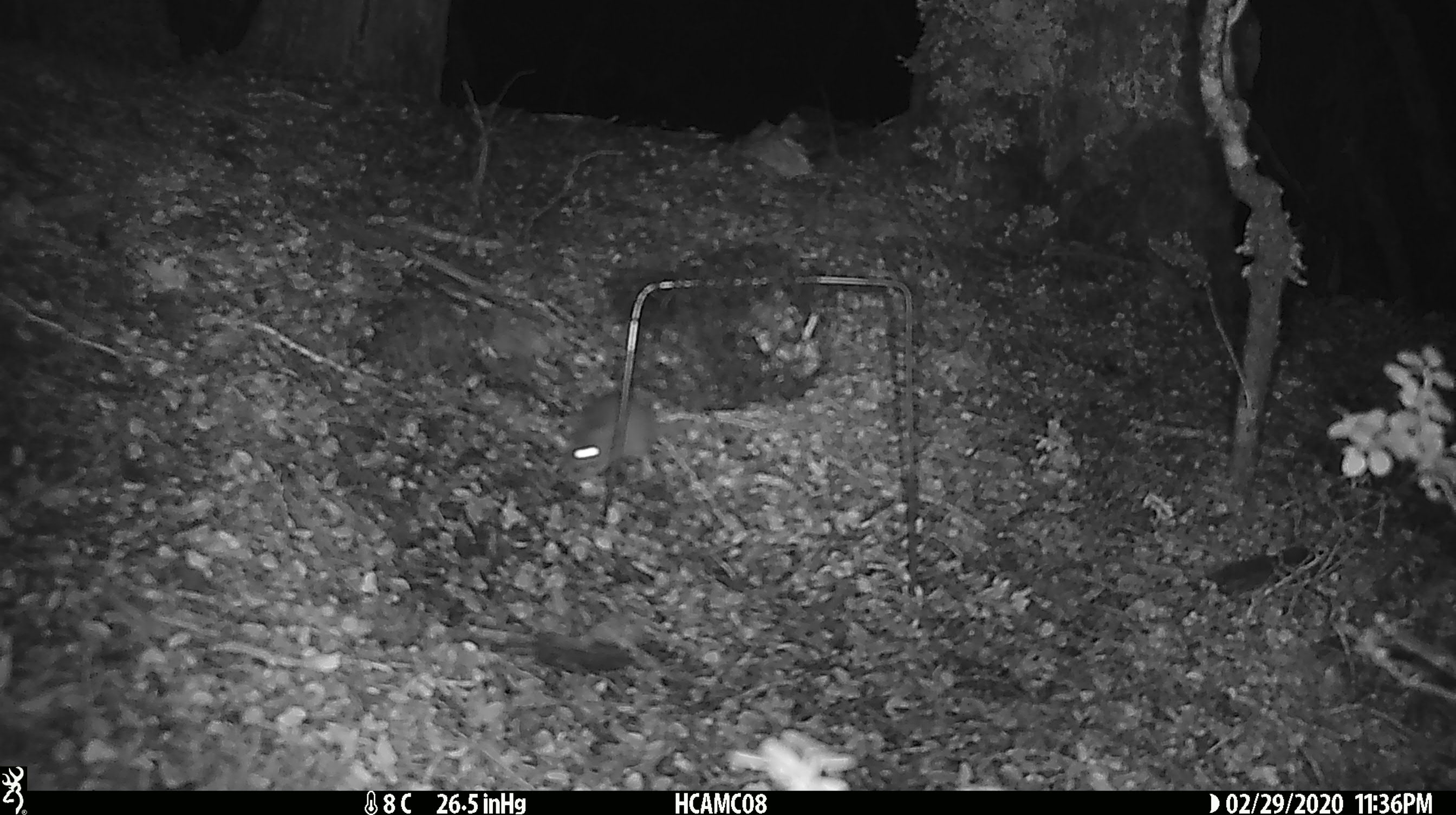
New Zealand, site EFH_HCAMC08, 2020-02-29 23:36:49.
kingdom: Animalia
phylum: Chordata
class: Mammalia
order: Rodentia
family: Muridae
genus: Mus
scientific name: Mus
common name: mouse